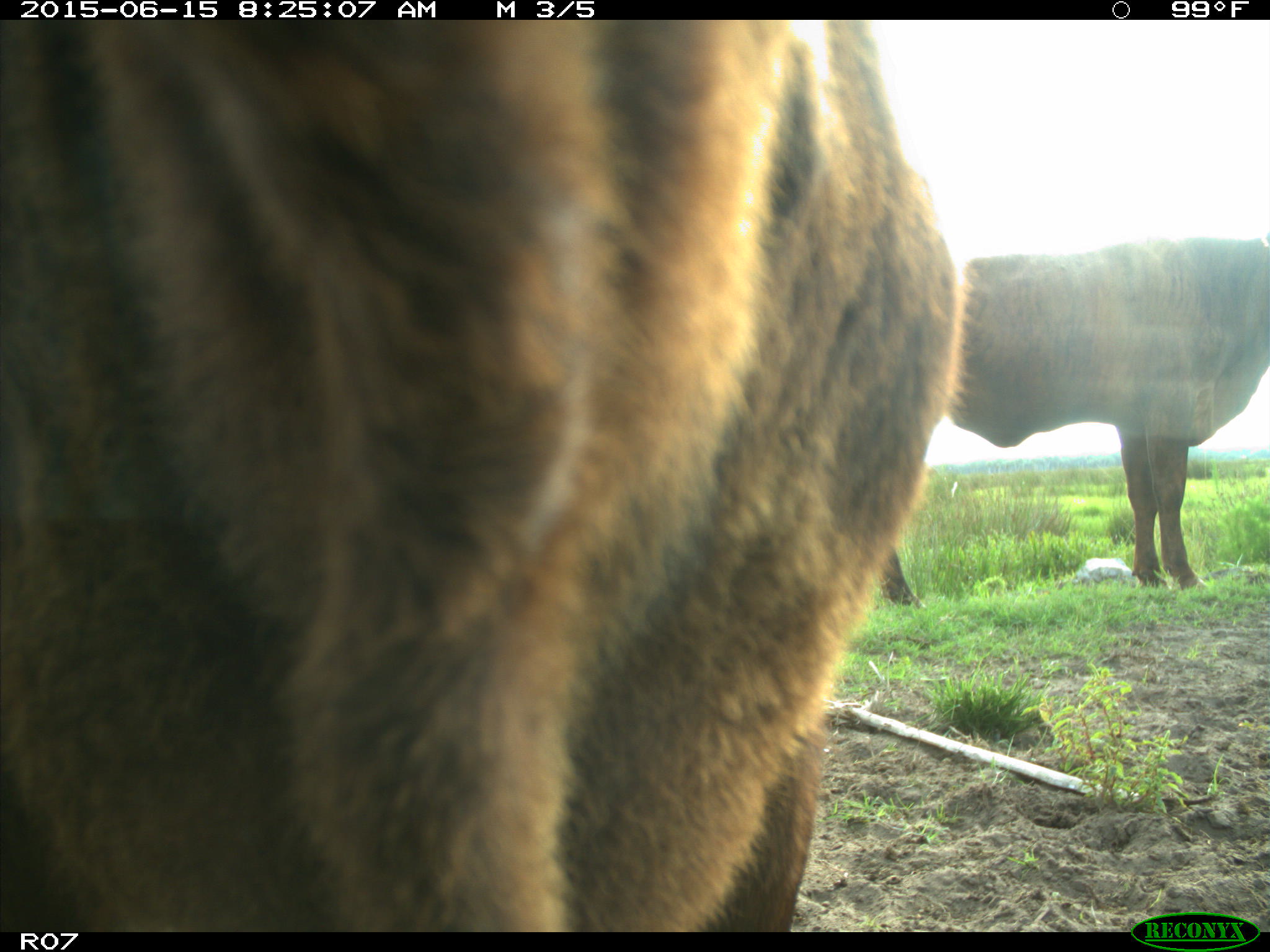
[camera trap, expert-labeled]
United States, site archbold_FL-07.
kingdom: Animalia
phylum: Chordata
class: Mammalia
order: Artiodactyla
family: Bovidae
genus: Bos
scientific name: Bos taurus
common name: domestic cow